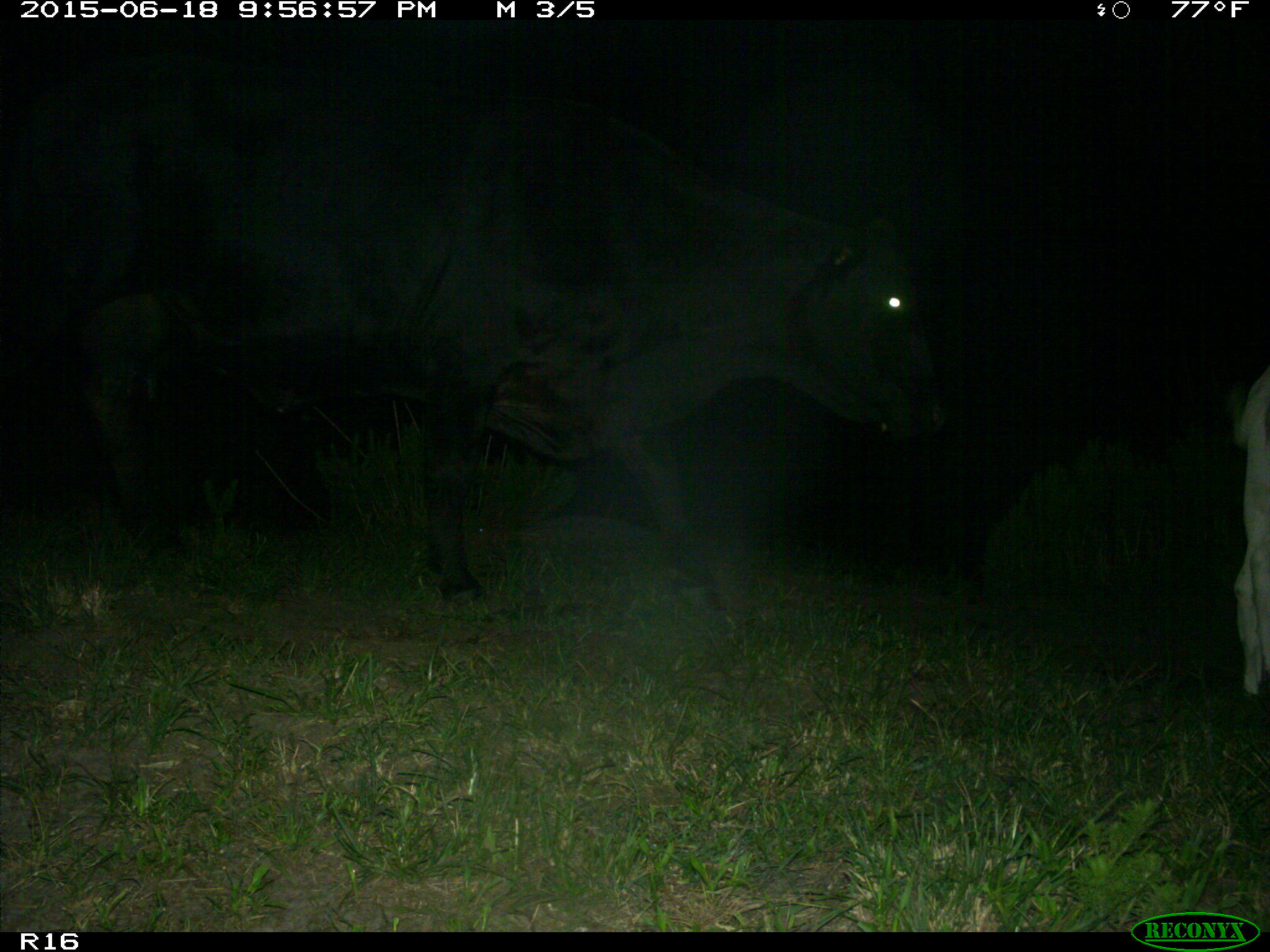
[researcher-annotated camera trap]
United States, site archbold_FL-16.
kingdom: Animalia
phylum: Chordata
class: Mammalia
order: Artiodactyla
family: Bovidae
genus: Bos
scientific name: Bos taurus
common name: domestic cow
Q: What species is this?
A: Bos taurus (domestic cow).